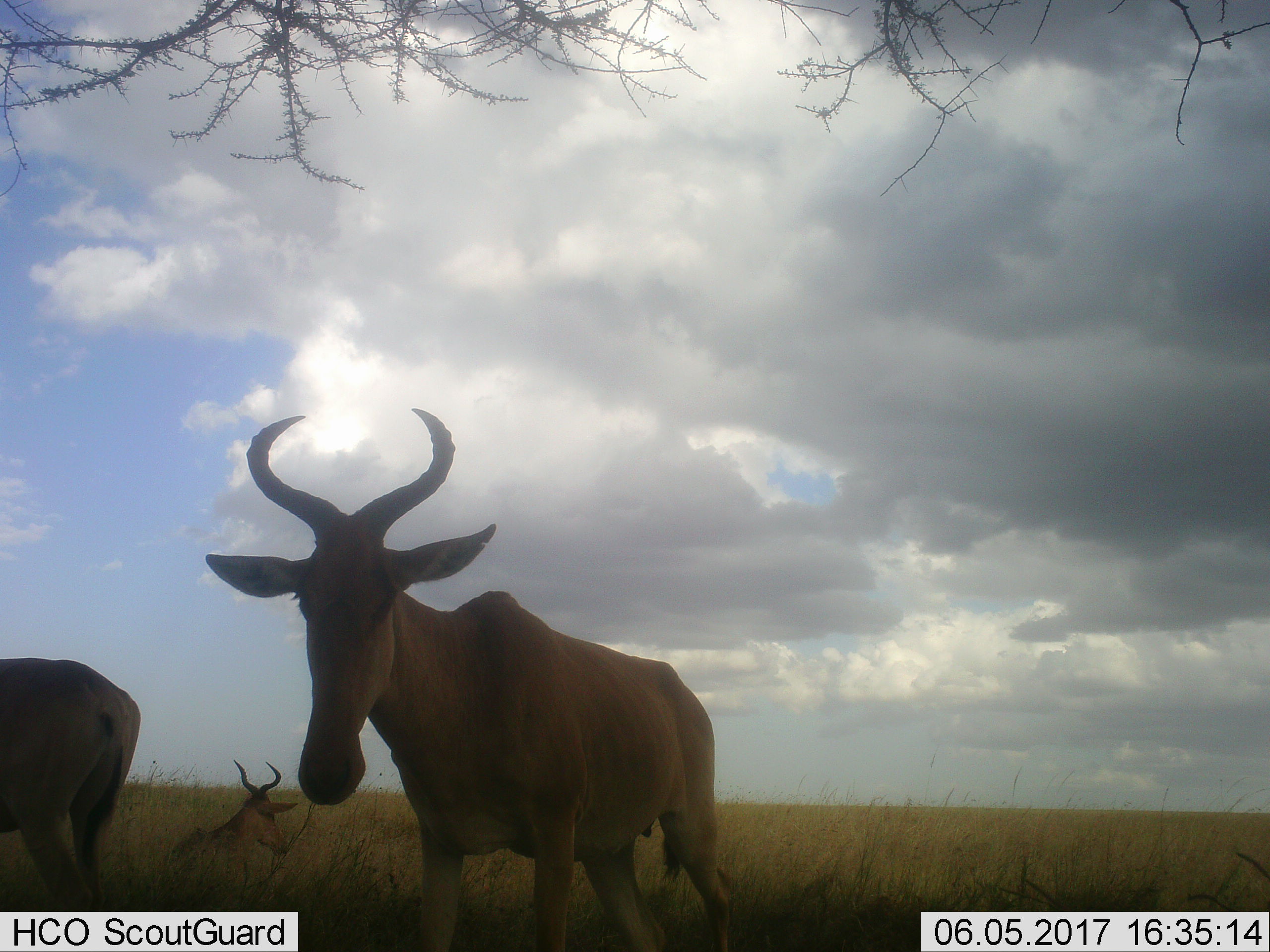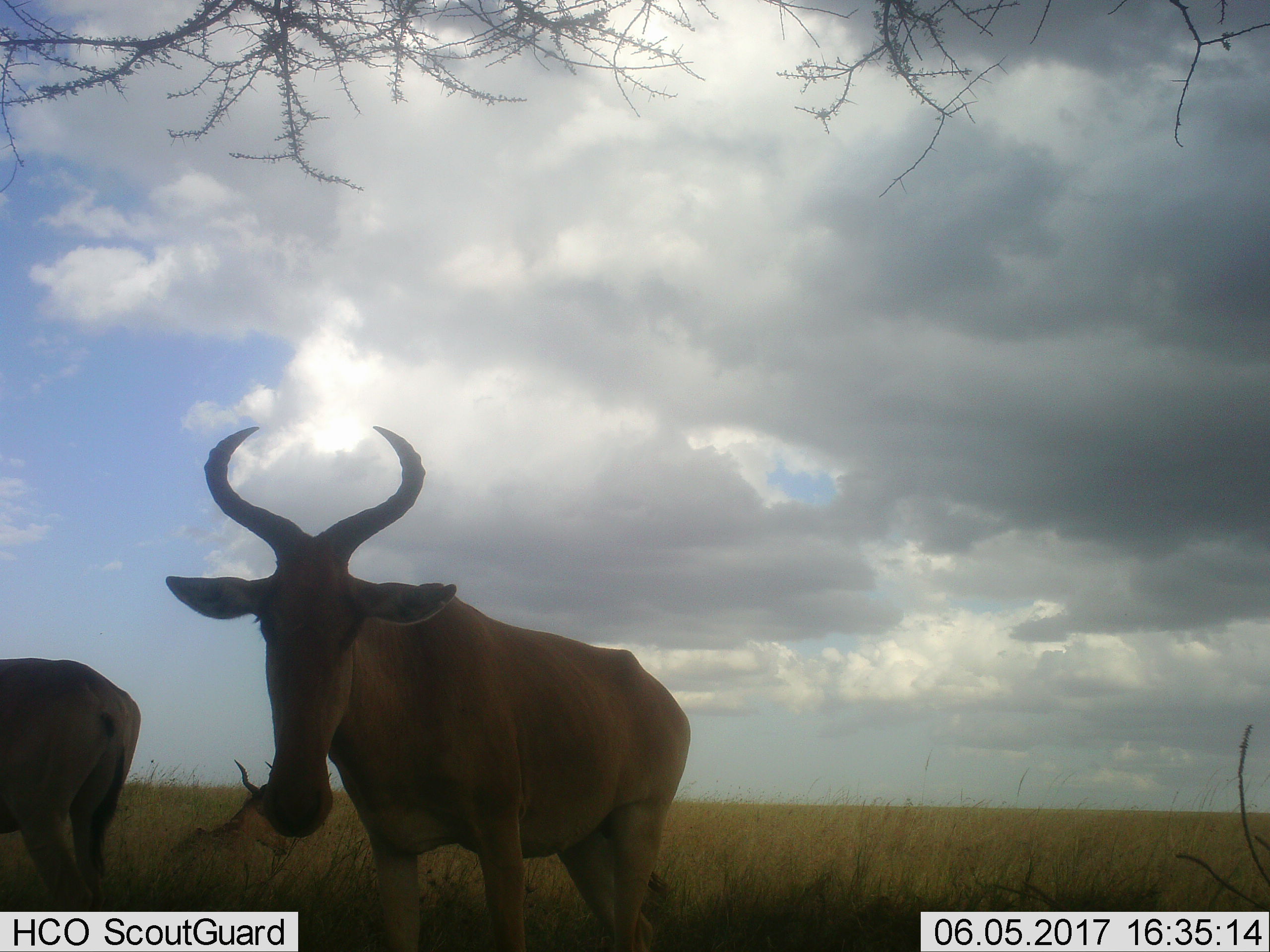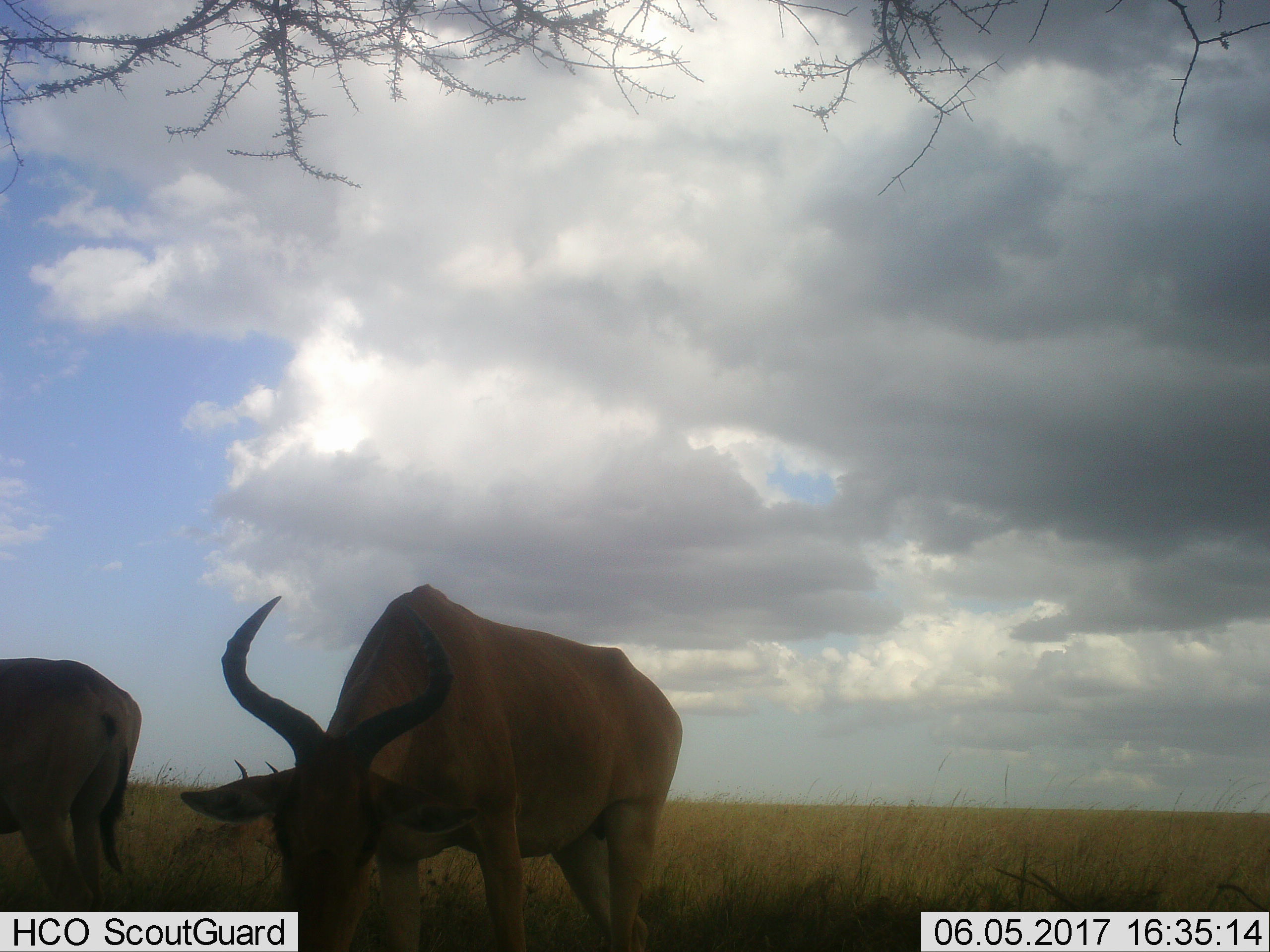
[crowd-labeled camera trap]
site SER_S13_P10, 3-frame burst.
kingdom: Animalia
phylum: Chordata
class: Mammalia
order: Artiodactyla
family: Bovidae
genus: Alcelaphus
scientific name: Alcelaphus buselaphus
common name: hartebeest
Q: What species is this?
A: Hartebeest (Alcelaphus buselaphus).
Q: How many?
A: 3.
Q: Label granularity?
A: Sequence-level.